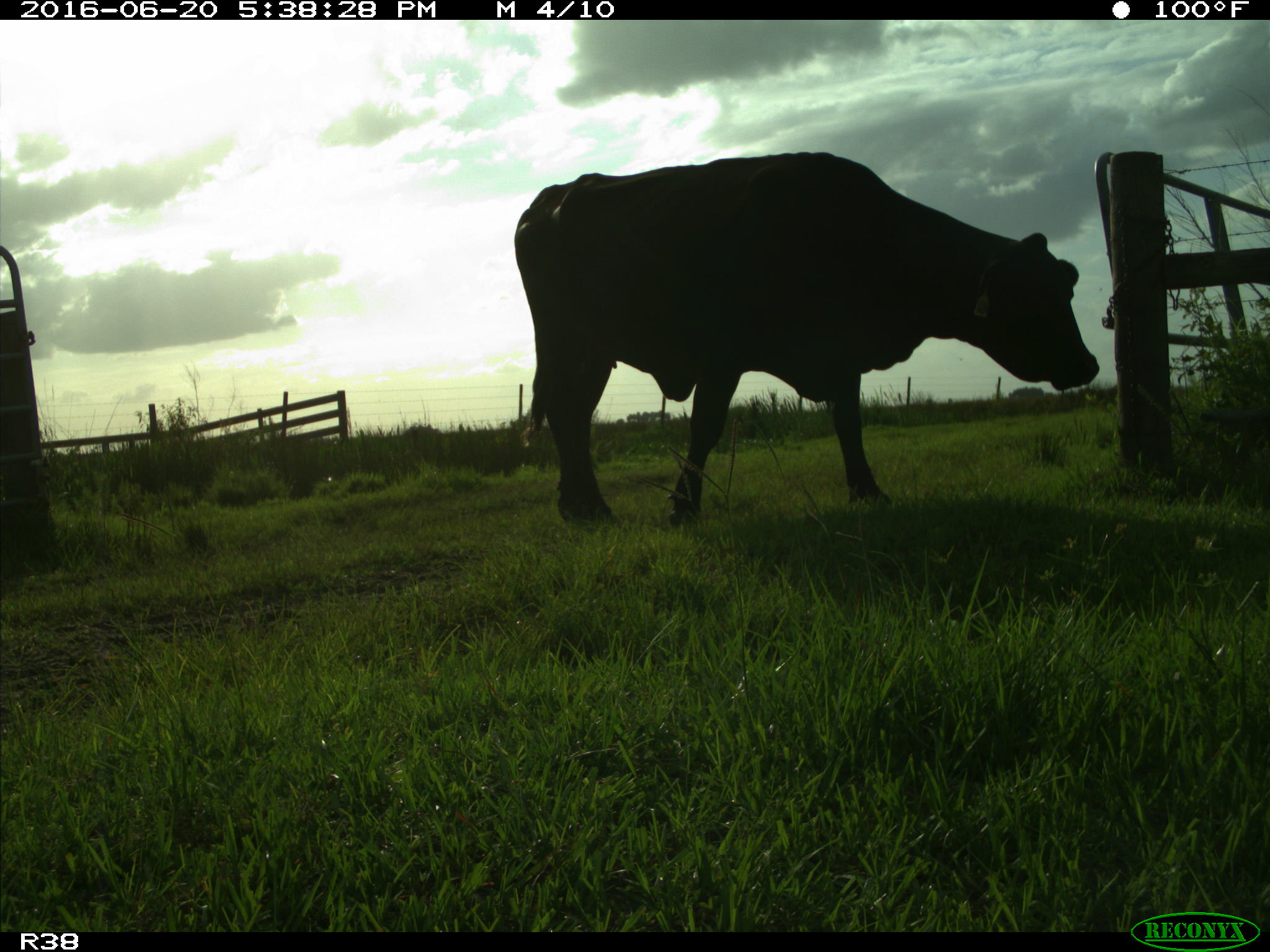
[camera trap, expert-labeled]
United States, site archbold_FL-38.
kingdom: Animalia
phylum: Chordata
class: Mammalia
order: Artiodactyla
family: Bovidae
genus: Bos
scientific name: Bos taurus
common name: domestic cow